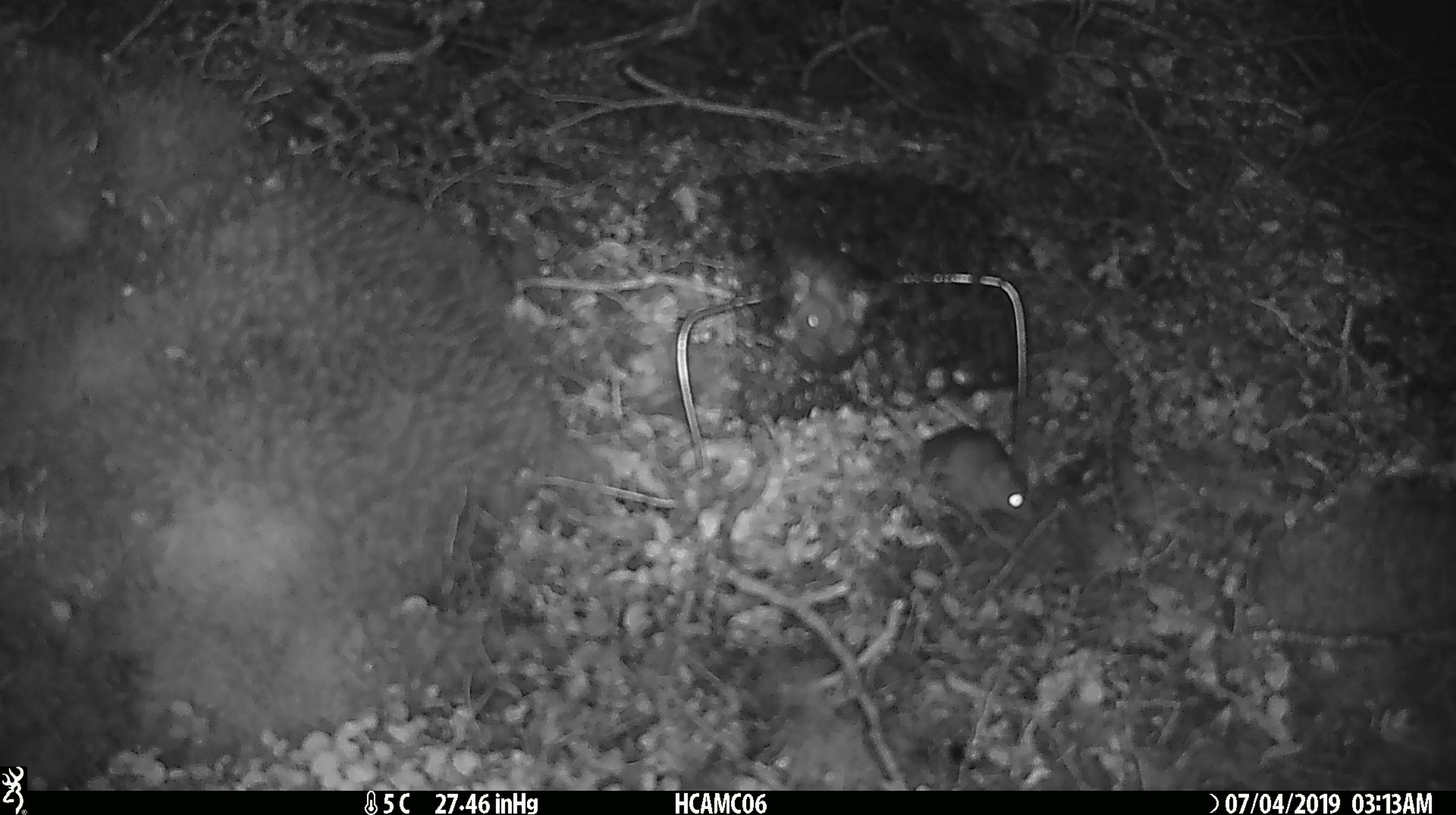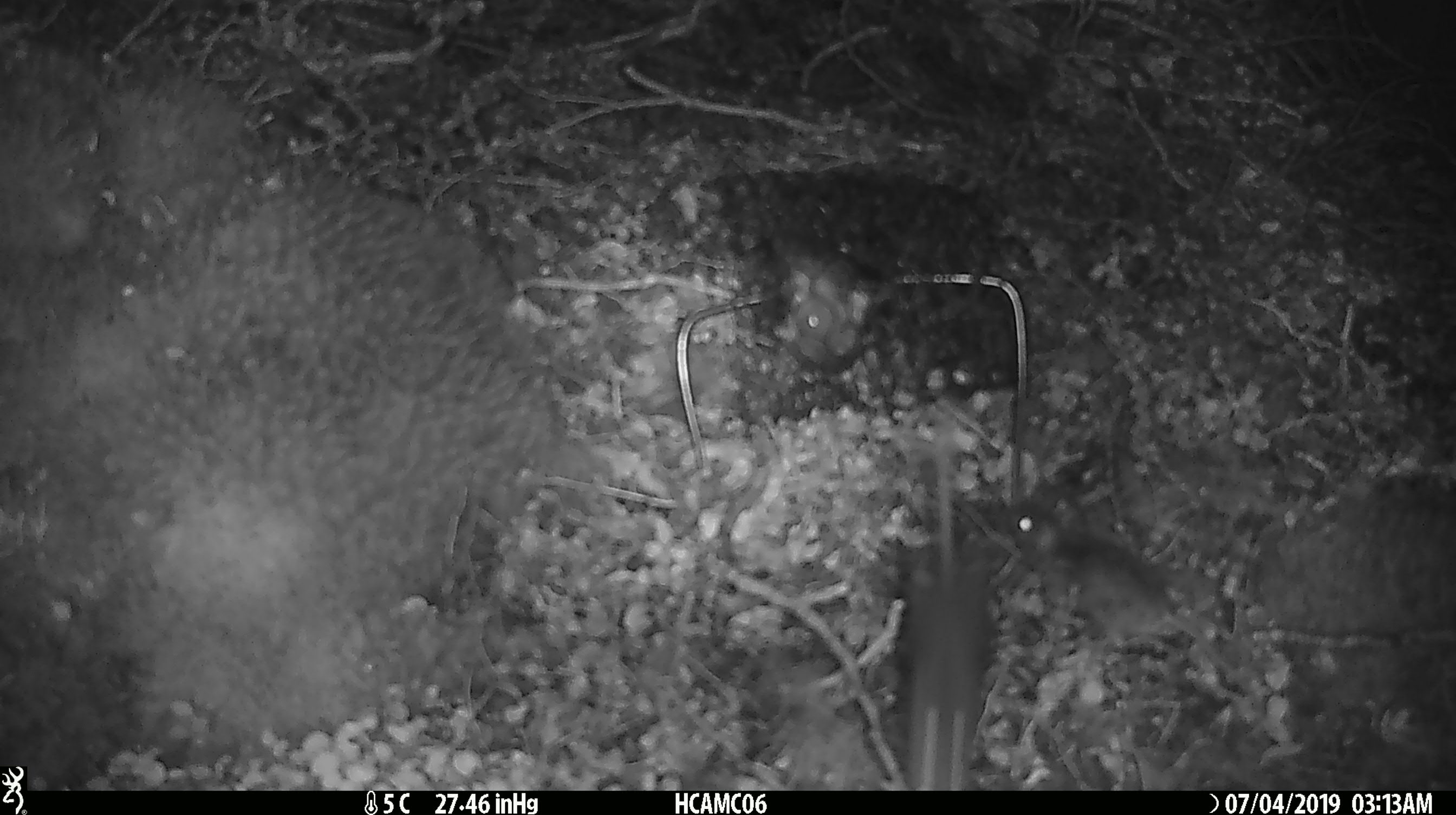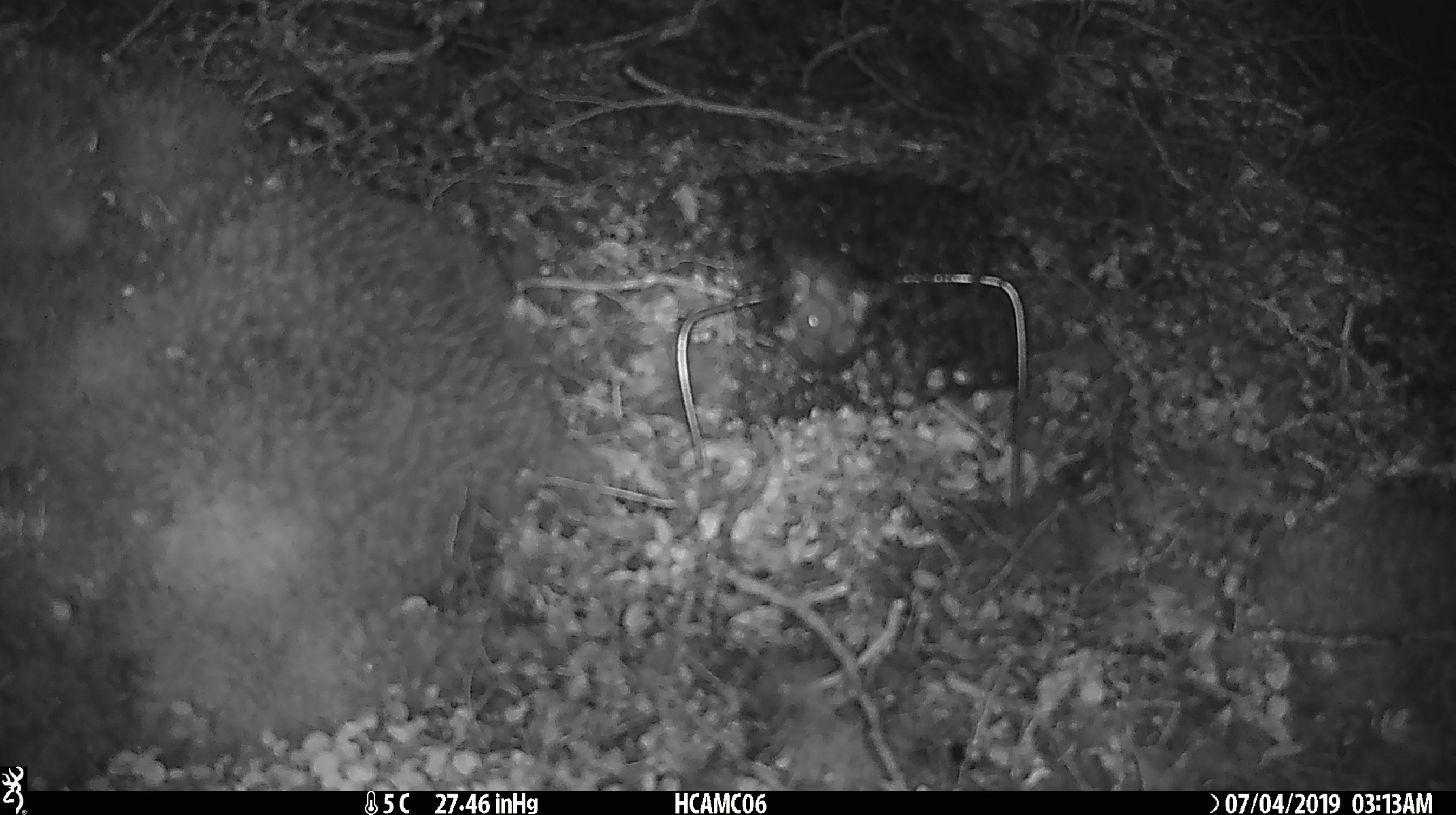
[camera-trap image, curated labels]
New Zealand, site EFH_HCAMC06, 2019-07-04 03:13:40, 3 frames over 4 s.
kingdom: Animalia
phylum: Chordata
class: Mammalia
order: Rodentia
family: Muridae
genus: Mus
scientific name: Mus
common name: mouse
Mouse (Mus).